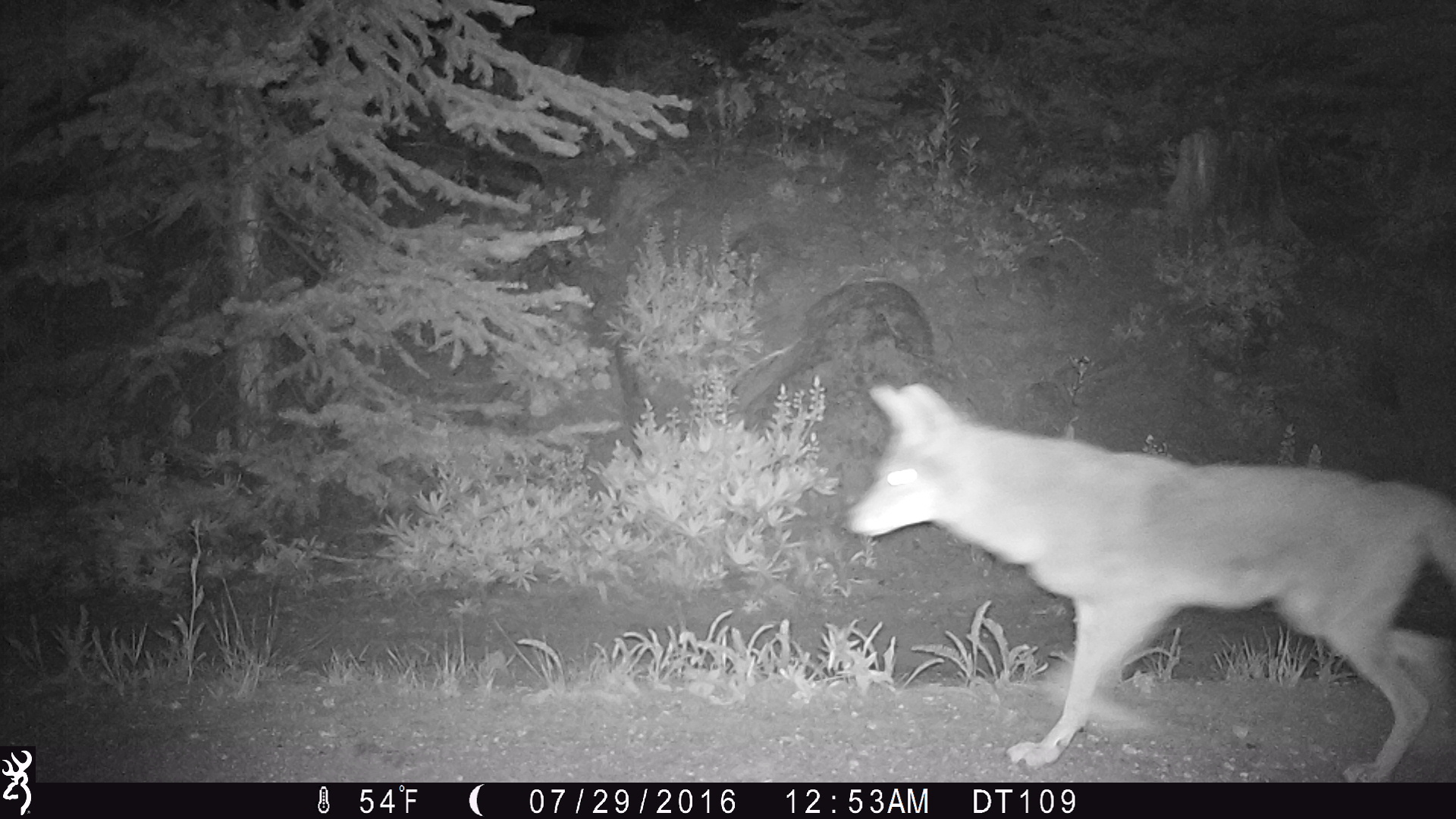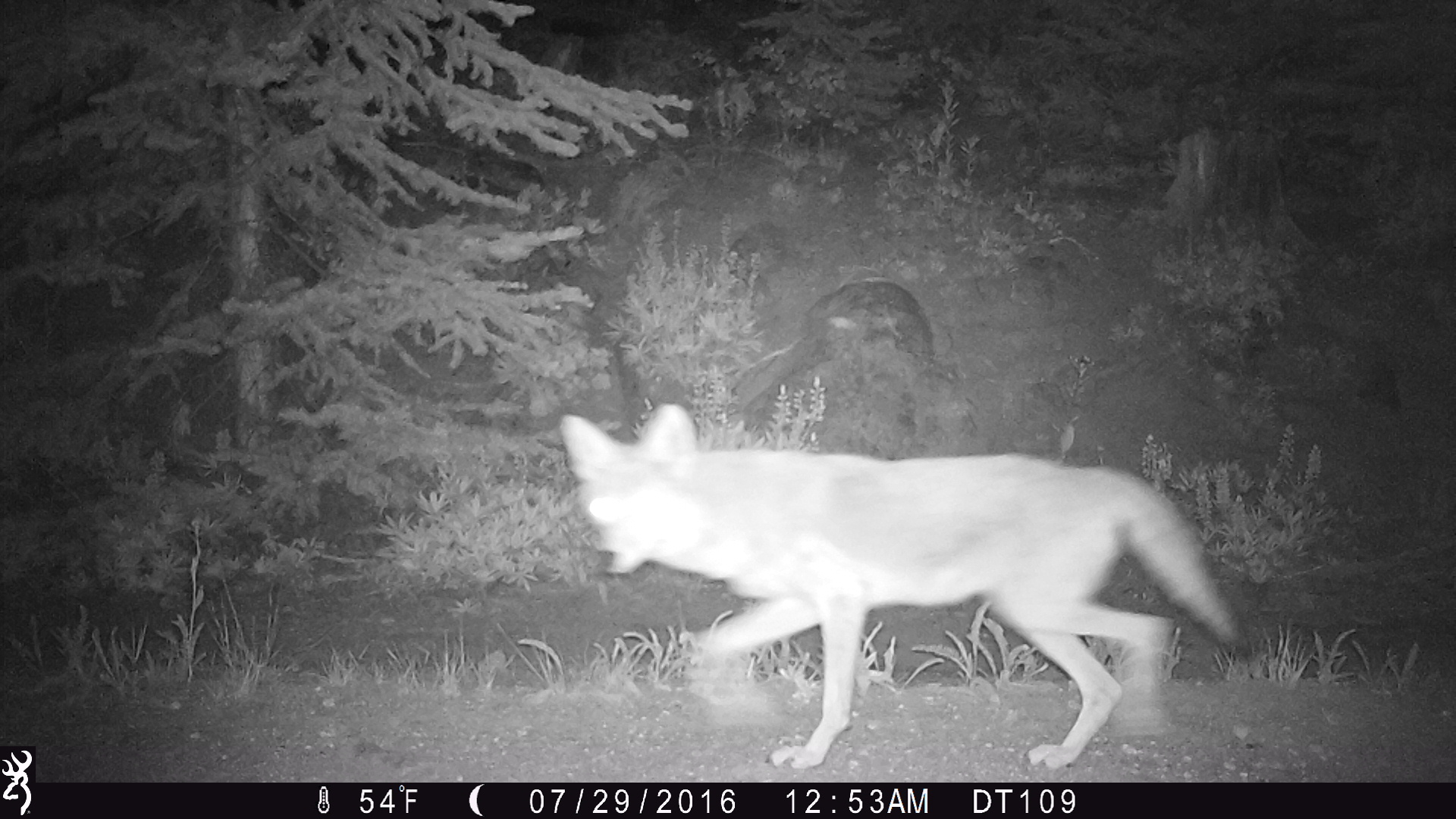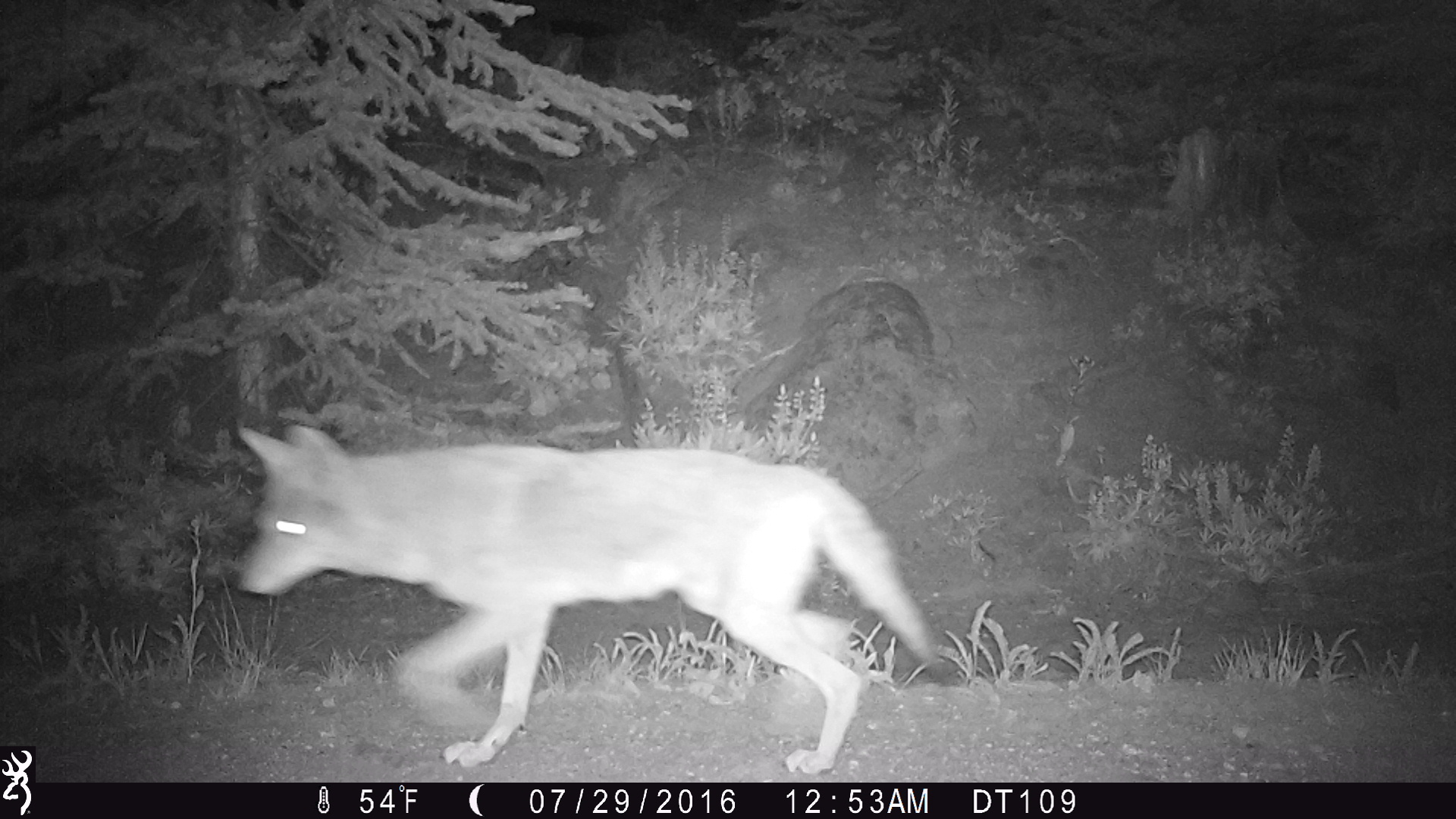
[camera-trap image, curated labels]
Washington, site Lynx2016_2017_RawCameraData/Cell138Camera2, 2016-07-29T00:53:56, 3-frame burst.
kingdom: Animalia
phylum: Chordata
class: Mammalia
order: Carnivora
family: Canidae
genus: Canis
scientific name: Canis latrans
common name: coyote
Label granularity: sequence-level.